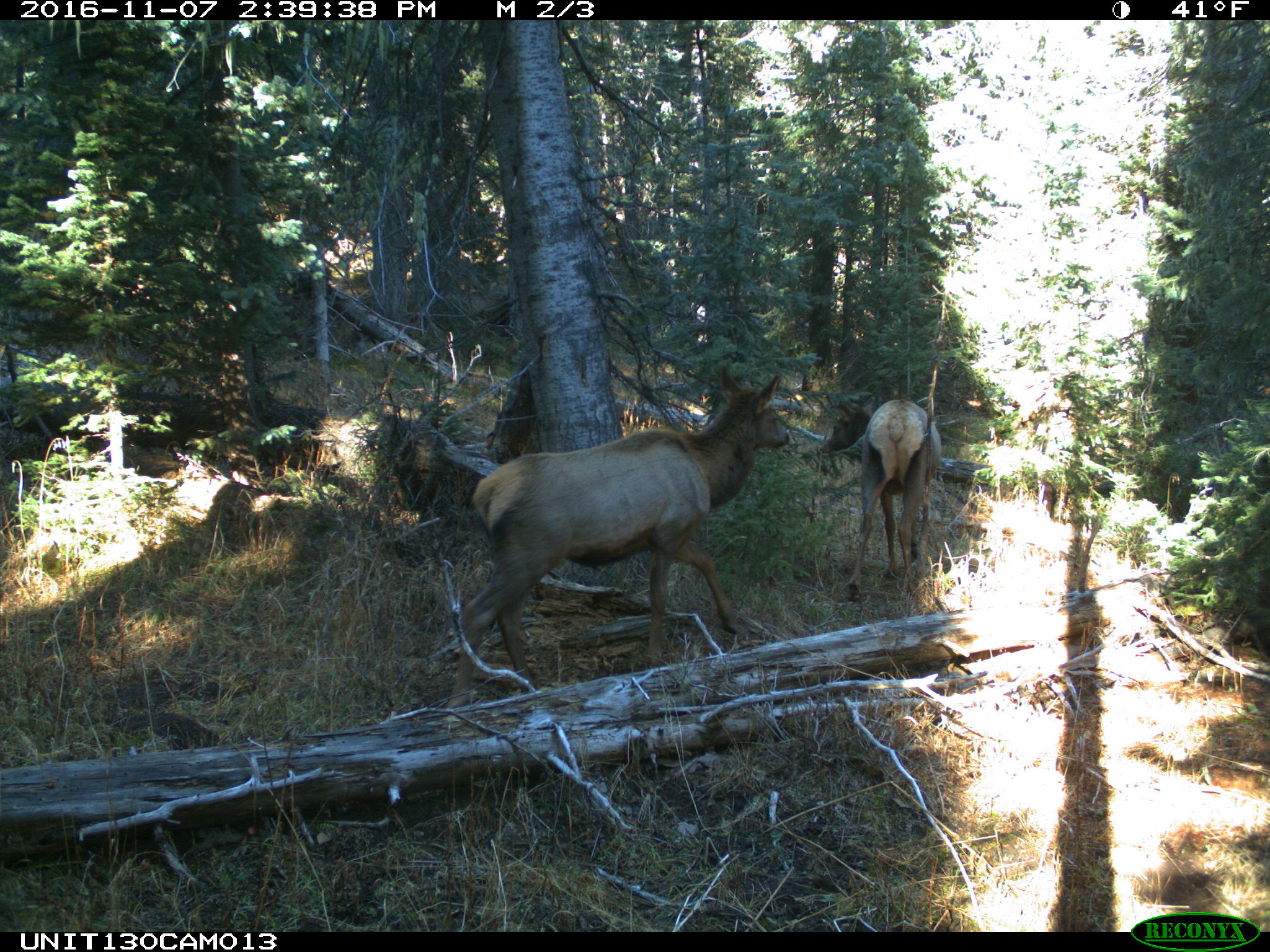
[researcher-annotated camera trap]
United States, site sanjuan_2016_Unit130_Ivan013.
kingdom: Animalia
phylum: Chordata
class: Mammalia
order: Artiodactyla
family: Cervidae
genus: Cervus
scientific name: Cervus elaphus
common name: red deer